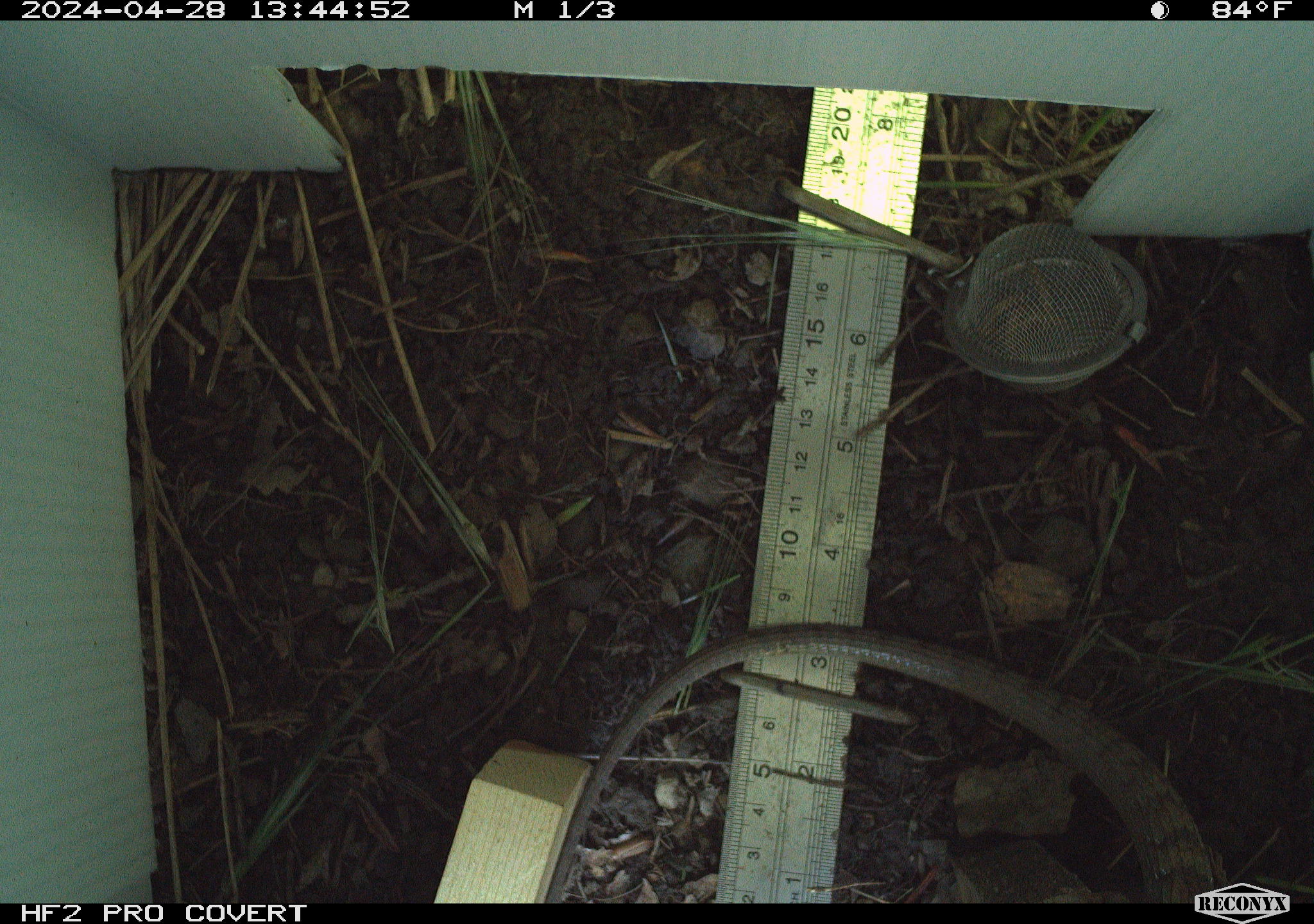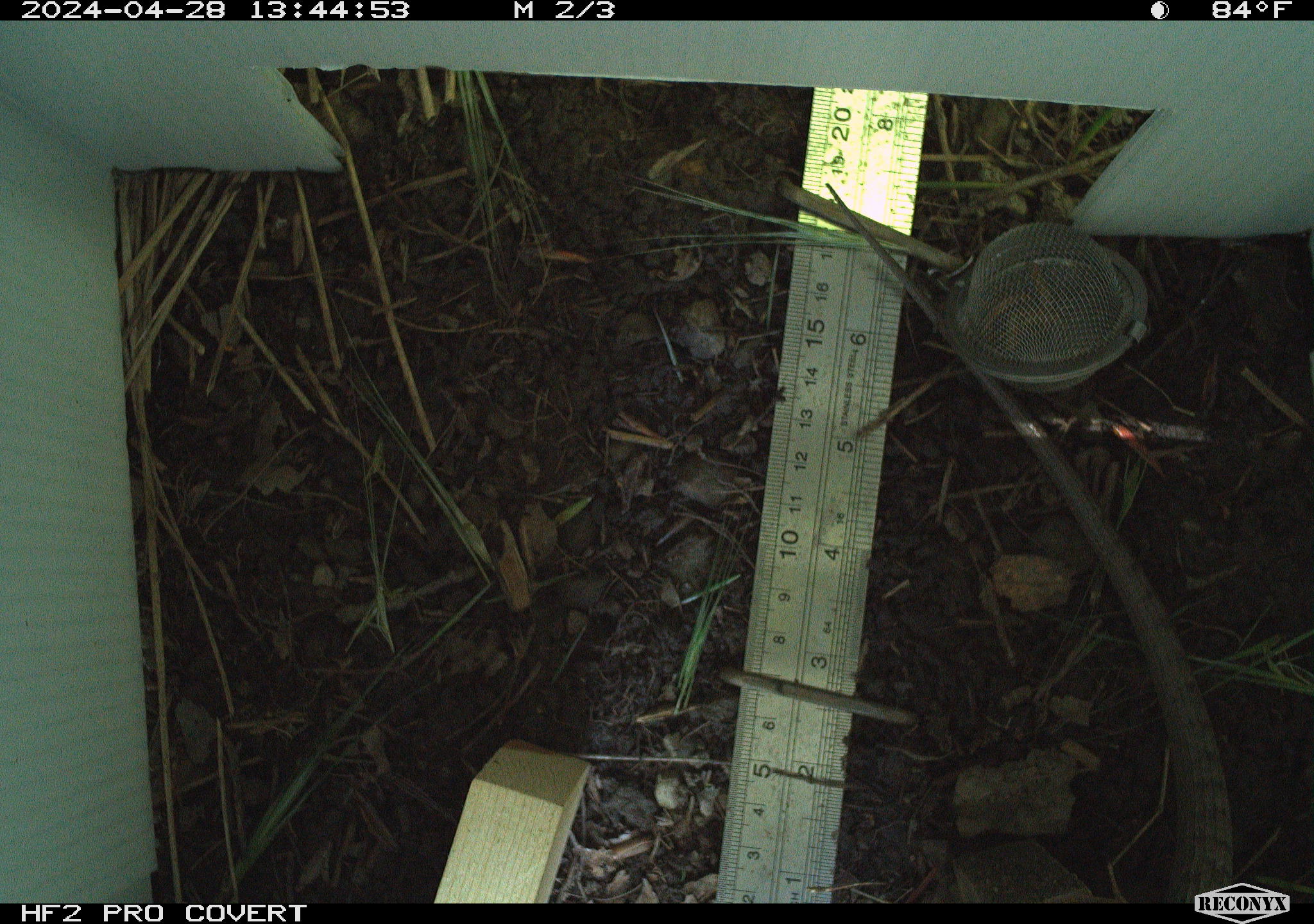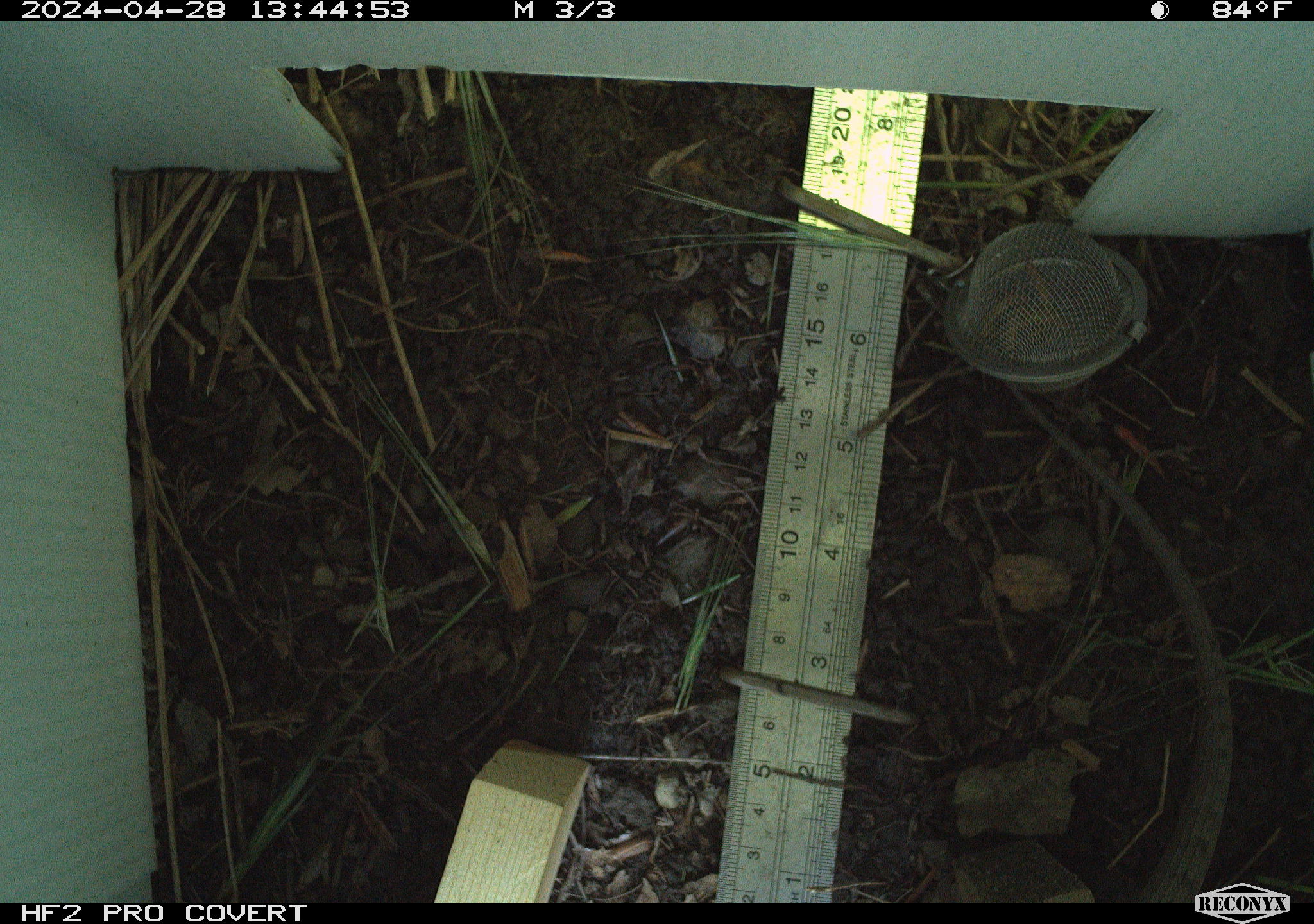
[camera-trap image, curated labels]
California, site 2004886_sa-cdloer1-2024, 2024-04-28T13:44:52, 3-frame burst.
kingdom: Animalia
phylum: Chordata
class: Reptilia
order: Squamata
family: Anguidae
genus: Elgaria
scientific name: Elgaria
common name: alligator lizards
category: elgaria species